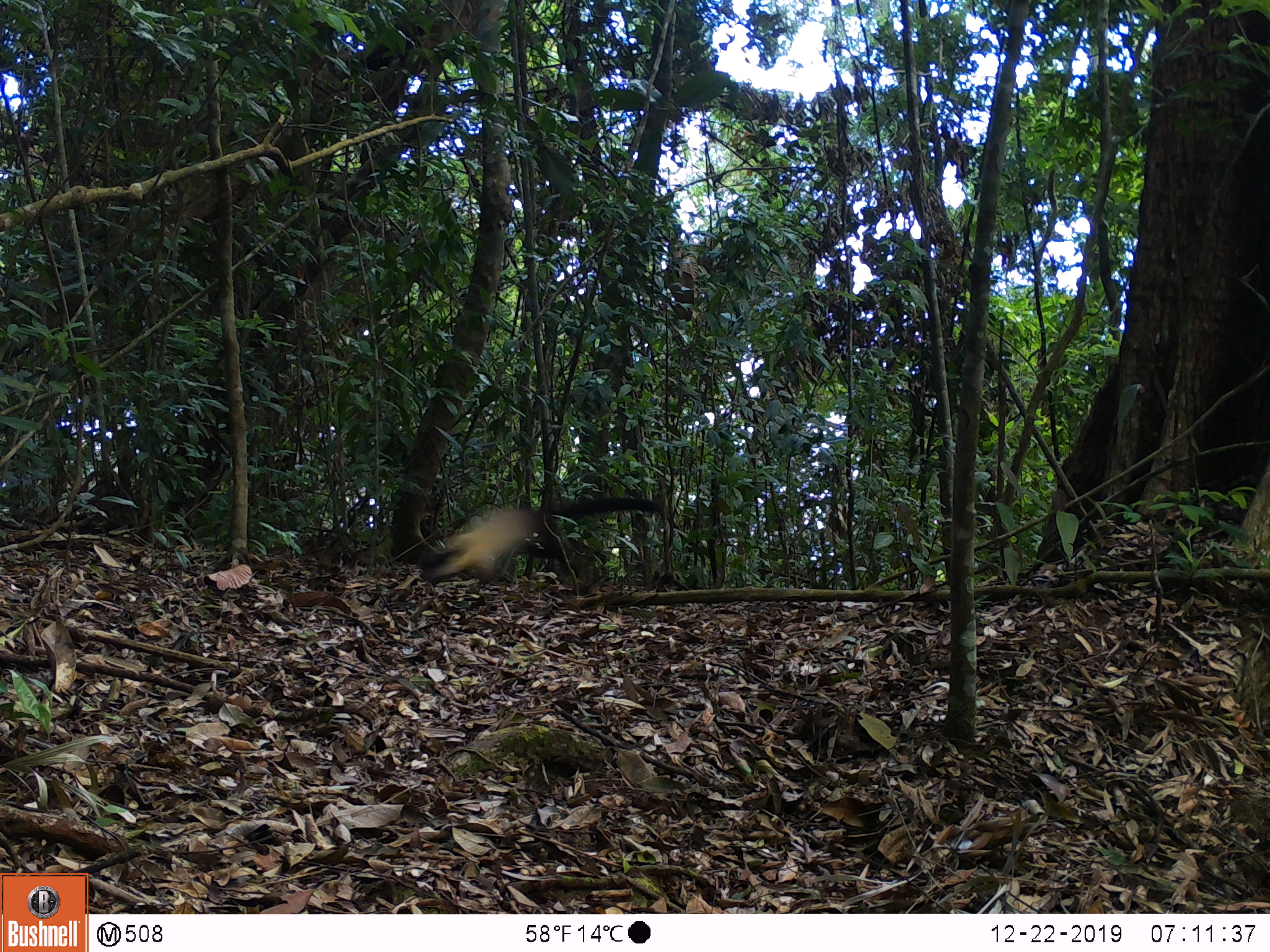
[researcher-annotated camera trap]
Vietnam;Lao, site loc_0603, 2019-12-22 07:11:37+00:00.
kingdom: Animalia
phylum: Chordata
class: Mammalia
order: Carnivora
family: Mustelidae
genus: Martes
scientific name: Martes flavigula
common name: yellow-throated marten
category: yellow throated marten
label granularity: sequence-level